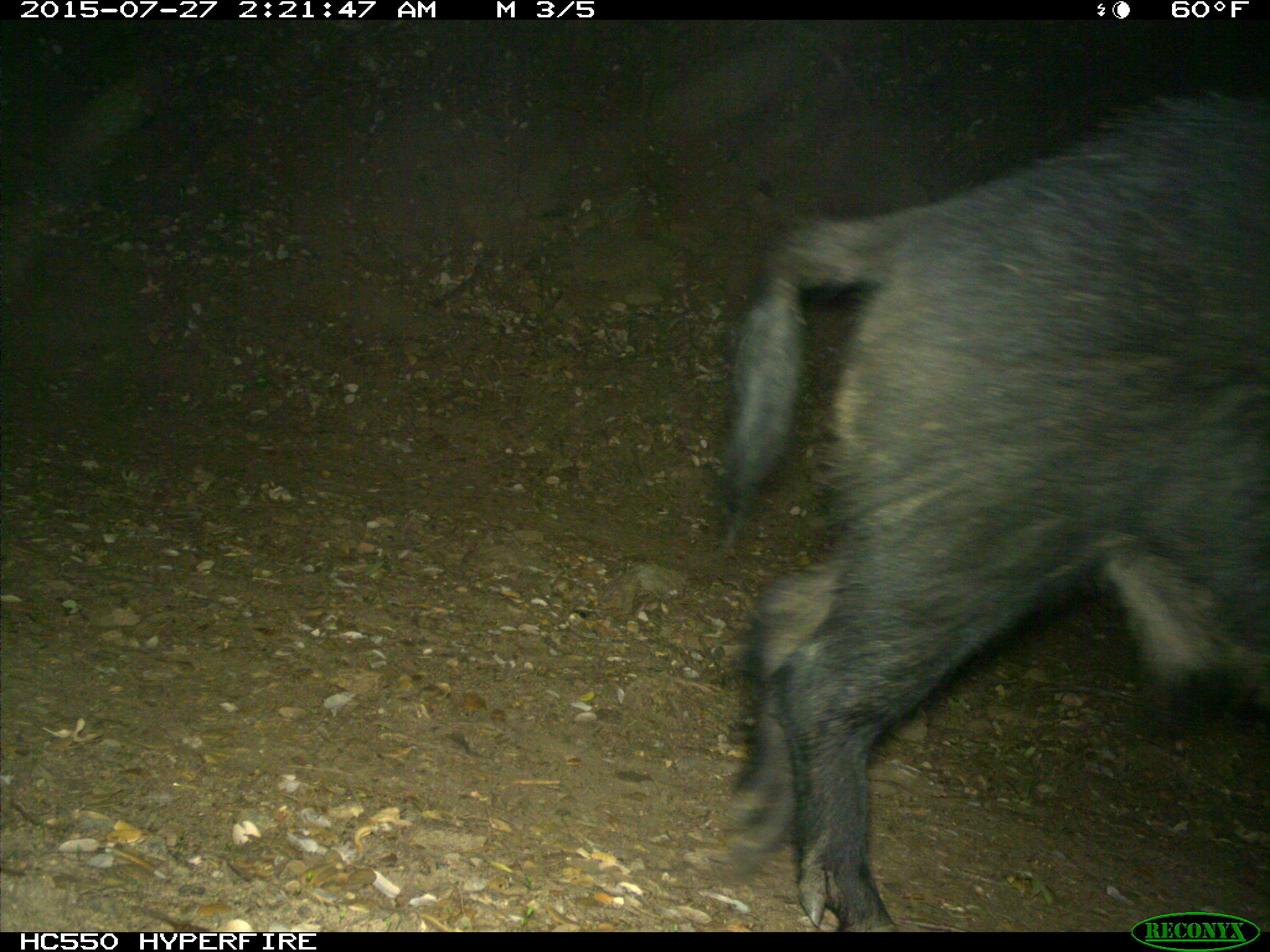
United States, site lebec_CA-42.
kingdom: Animalia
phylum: Chordata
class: Mammalia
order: Artiodactyla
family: Suidae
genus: Sus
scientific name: Sus scrofa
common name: wild boar